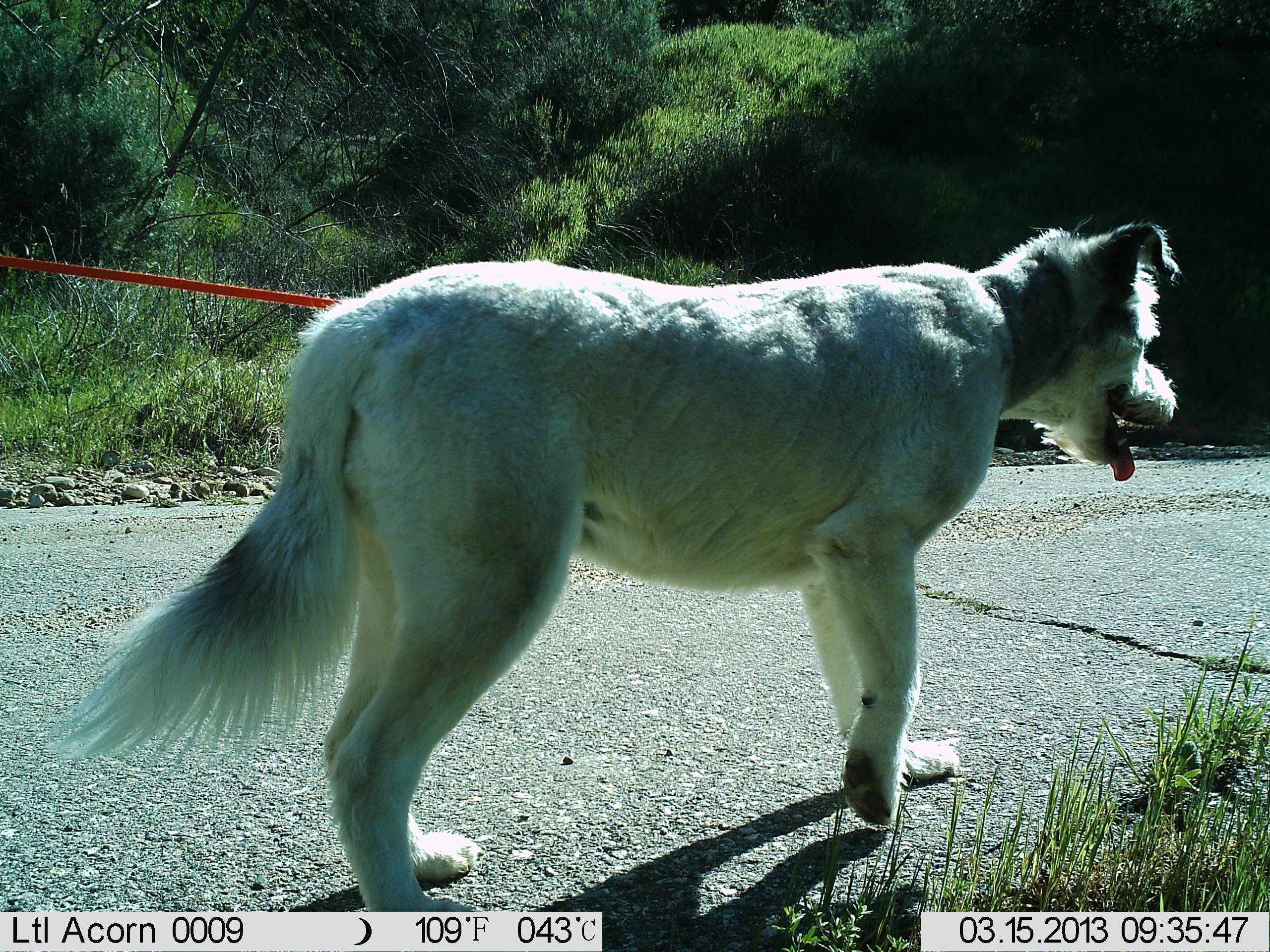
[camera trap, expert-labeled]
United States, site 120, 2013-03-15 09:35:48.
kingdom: Animalia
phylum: Chordata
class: Mammalia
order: Carnivora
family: Canidae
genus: Canis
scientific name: Canis familiaris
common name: domestic dog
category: dog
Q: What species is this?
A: Dog (domestic dog) (Canis familiaris).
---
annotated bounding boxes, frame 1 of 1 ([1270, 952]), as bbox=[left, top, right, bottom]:
dog: bbox=[81, 165, 1200, 909]